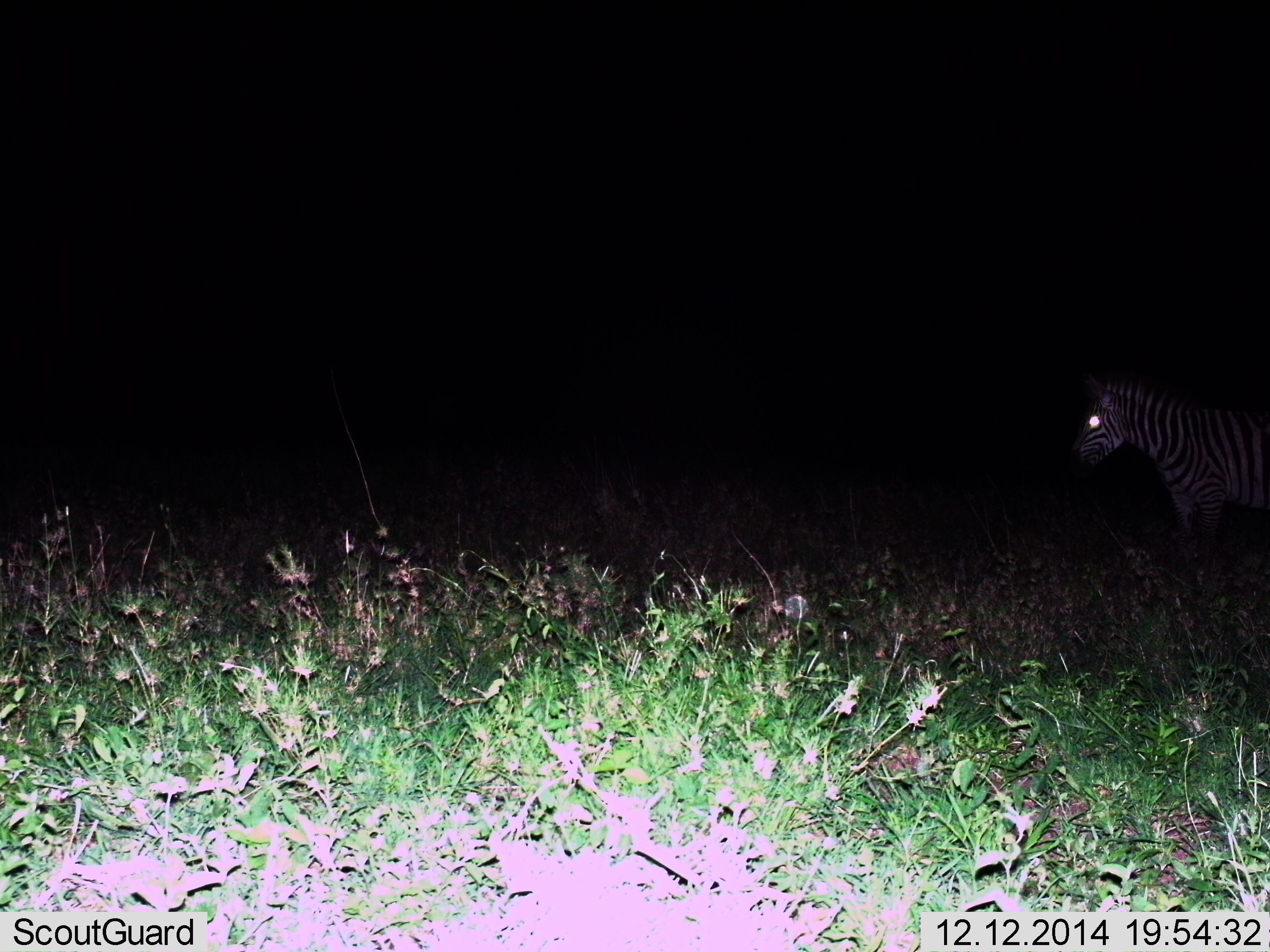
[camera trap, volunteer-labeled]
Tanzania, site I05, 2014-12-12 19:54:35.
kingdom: Animalia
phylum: Chordata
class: Mammalia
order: Perissodactyla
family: Equidae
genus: Equus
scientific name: Equus quagga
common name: plains zebra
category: zebra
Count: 1.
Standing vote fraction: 90%.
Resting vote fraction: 0%.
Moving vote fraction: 10%.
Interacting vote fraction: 0%.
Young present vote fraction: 0%.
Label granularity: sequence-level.